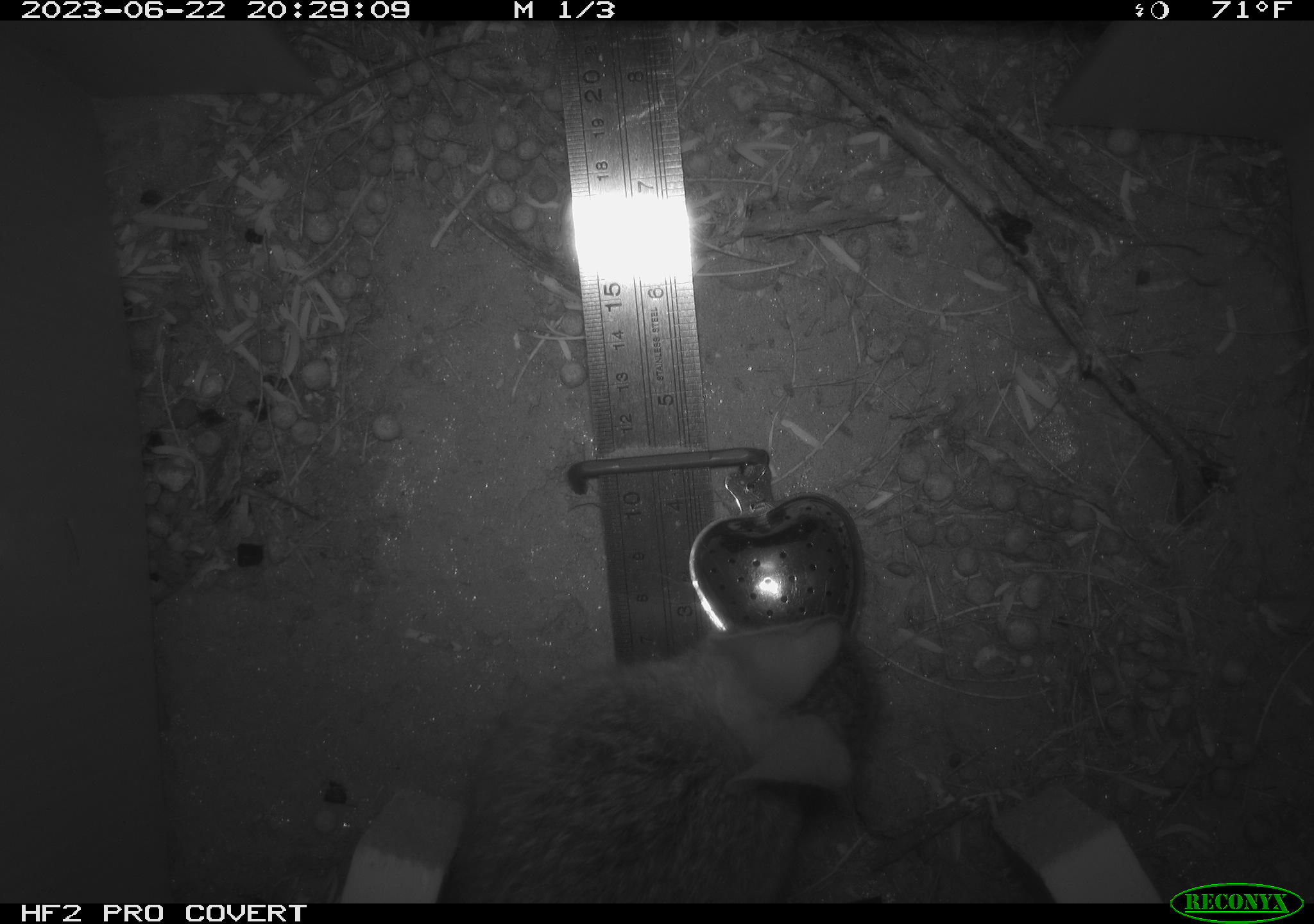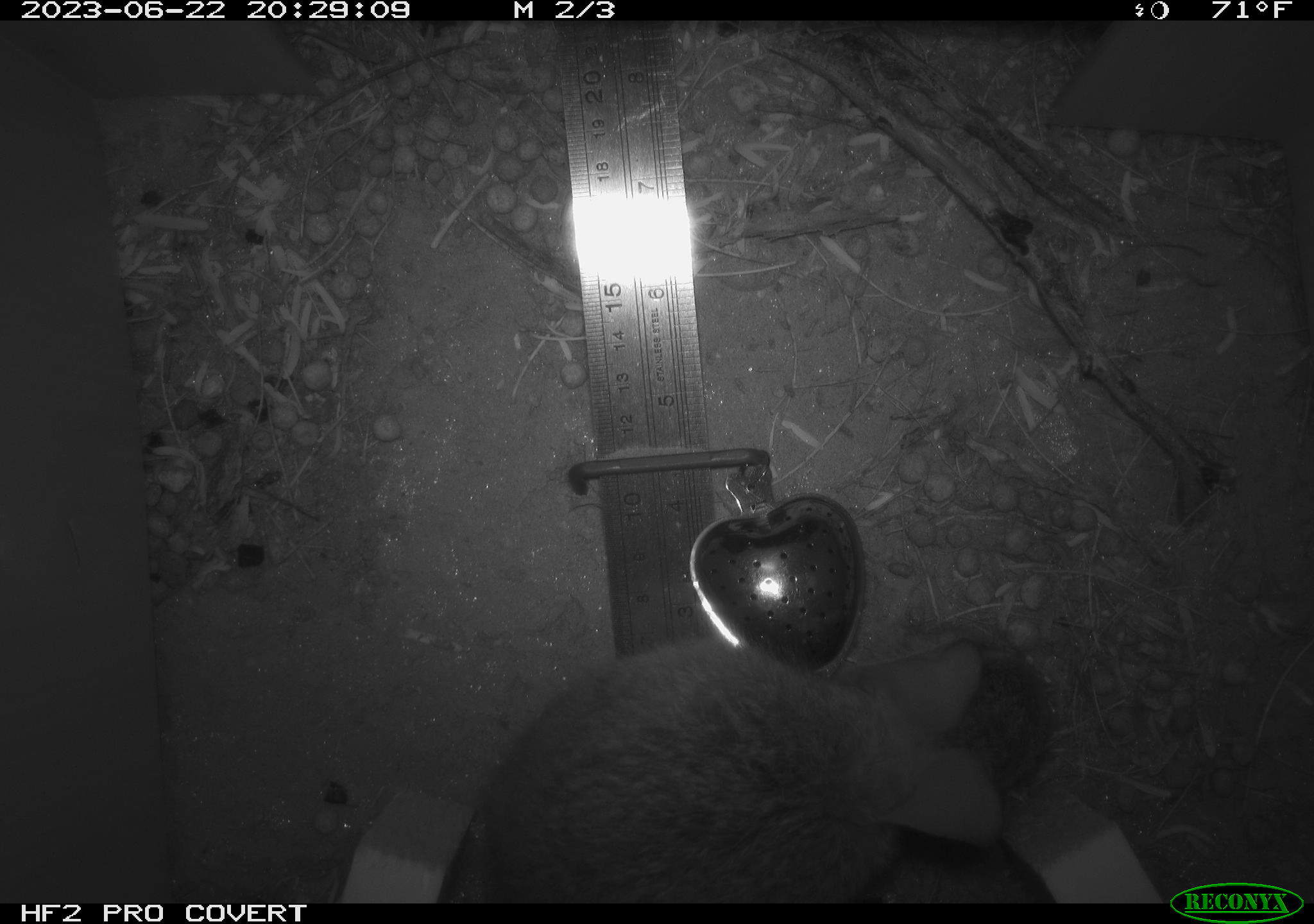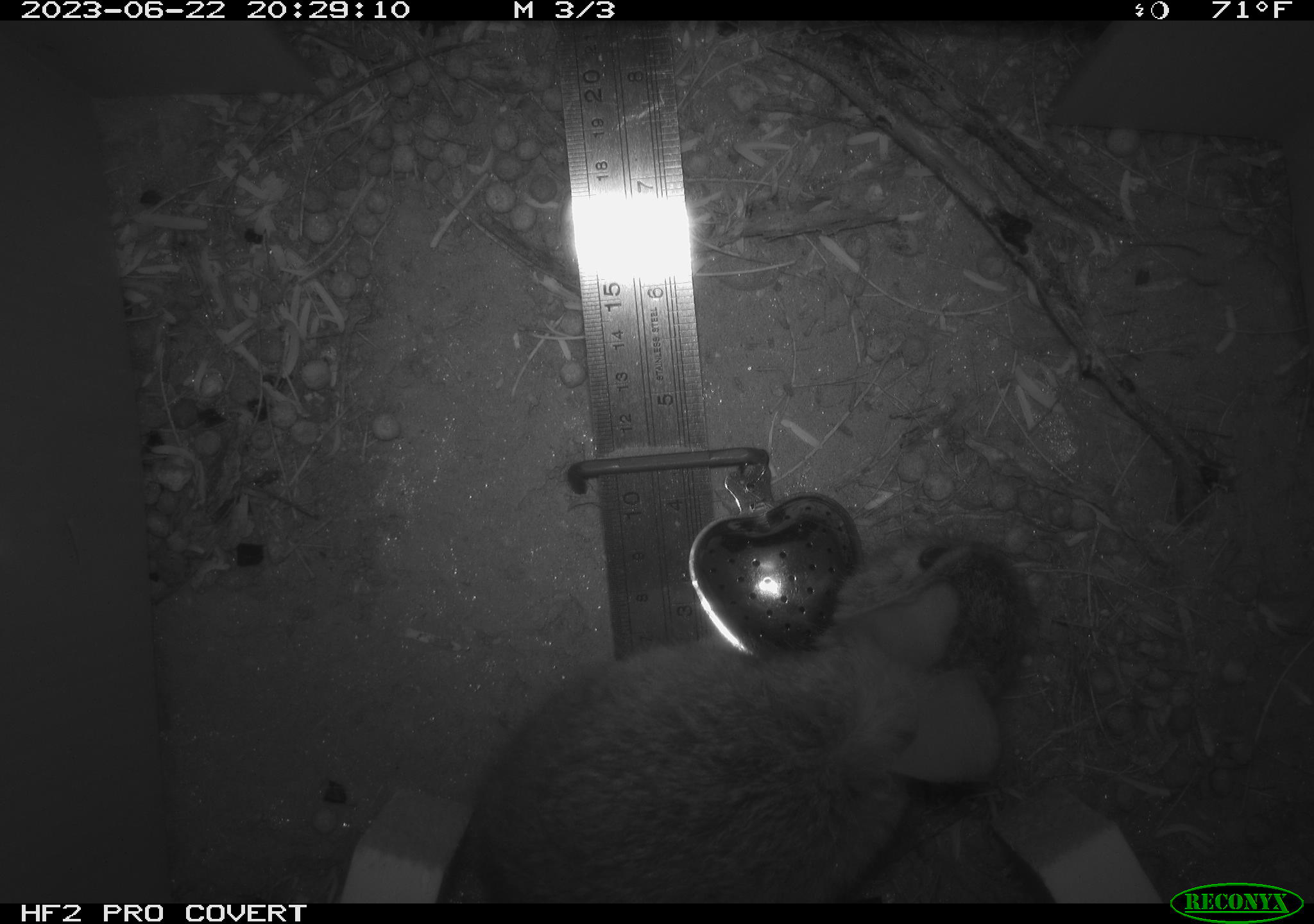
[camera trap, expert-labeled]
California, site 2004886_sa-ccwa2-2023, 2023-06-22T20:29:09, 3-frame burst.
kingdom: Animalia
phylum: Chordata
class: Mammalia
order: Lagomorpha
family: Leporidae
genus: Sylvilagus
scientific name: Sylvilagus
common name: cottontail rabbits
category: sylvilagus species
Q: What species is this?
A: Sylvilagus species (cottontail rabbits) (Sylvilagus).